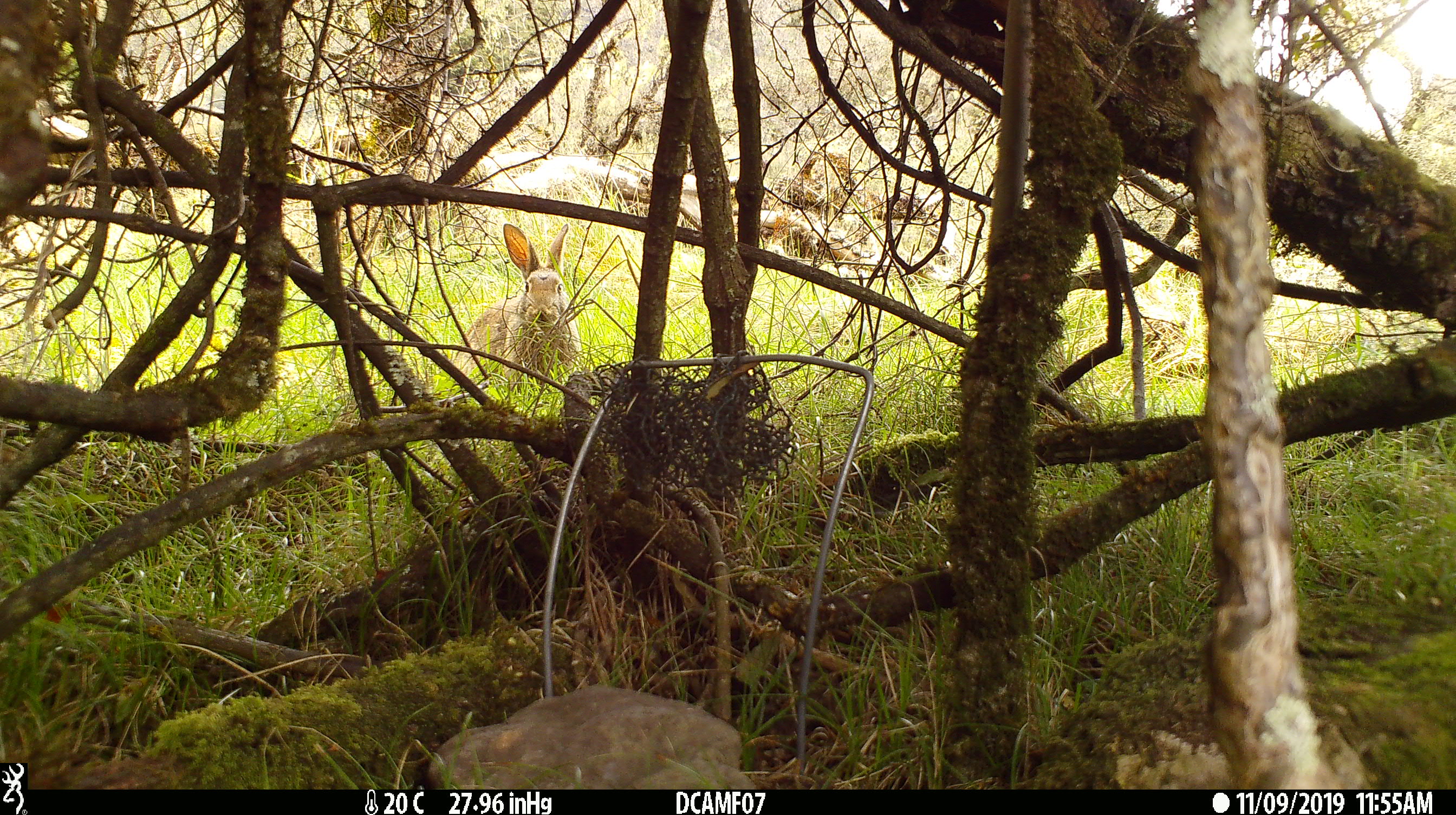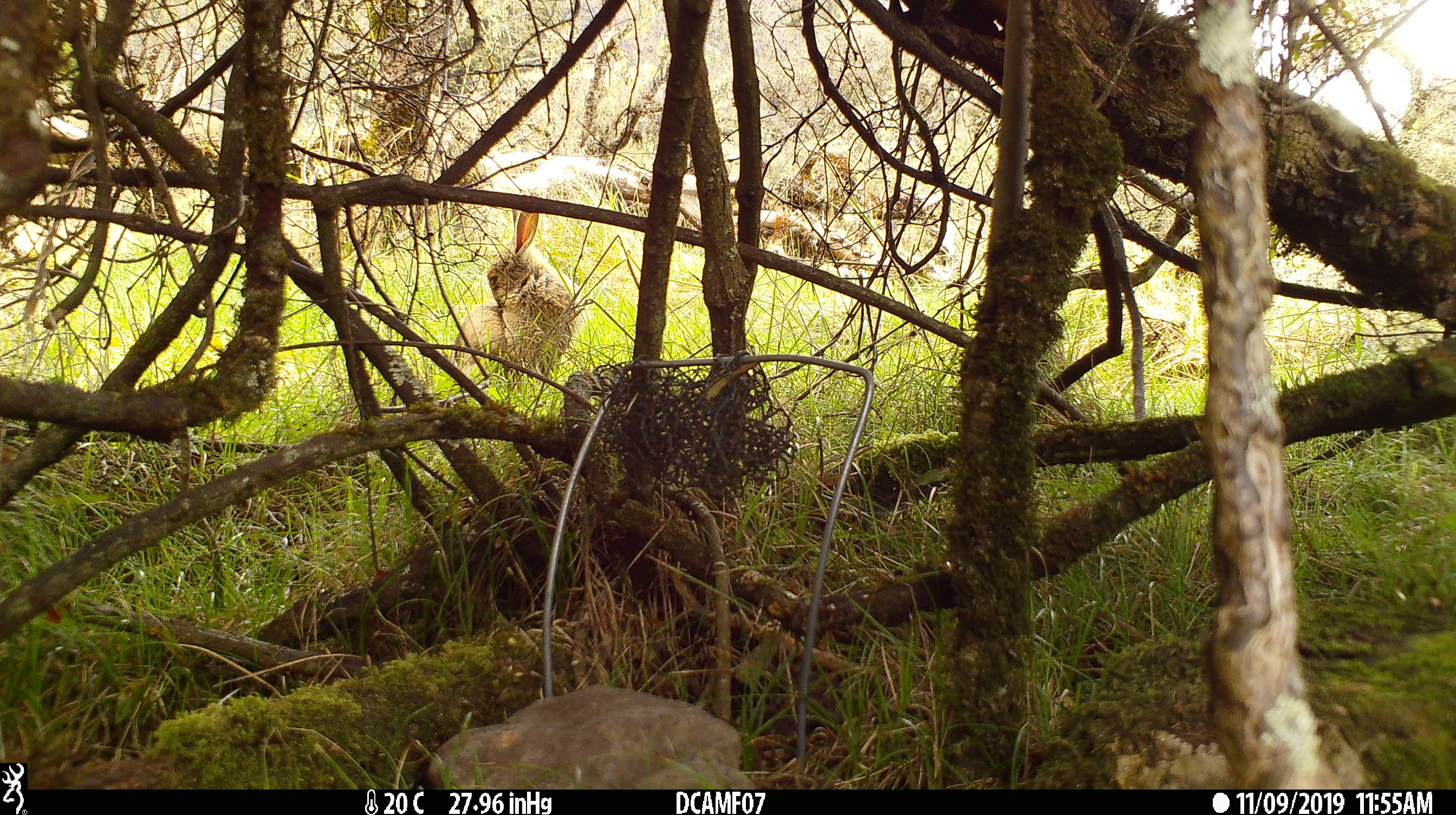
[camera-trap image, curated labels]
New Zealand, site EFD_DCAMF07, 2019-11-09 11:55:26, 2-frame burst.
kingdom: Animalia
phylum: Chordata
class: Mammalia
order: Lagomorpha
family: Leporidae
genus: Oryctolagus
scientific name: Oryctolagus cuniculus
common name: european rabbit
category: rabbit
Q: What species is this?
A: Rabbit (european rabbit) (Oryctolagus cuniculus).